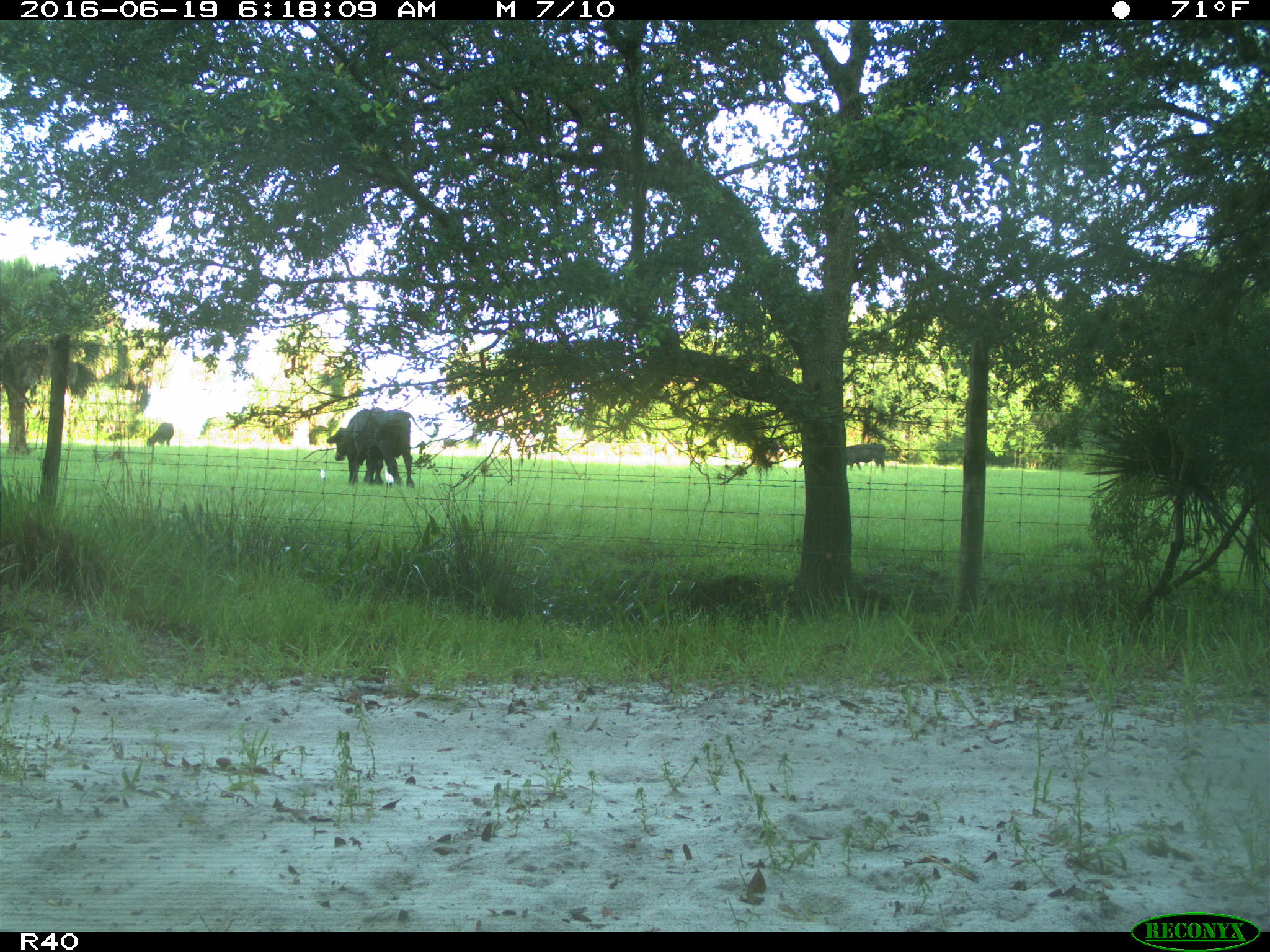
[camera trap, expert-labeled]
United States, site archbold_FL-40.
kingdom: Animalia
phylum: Chordata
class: Mammalia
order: Artiodactyla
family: Bovidae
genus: Bos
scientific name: Bos taurus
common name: domestic cow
Bos taurus (domestic cow).